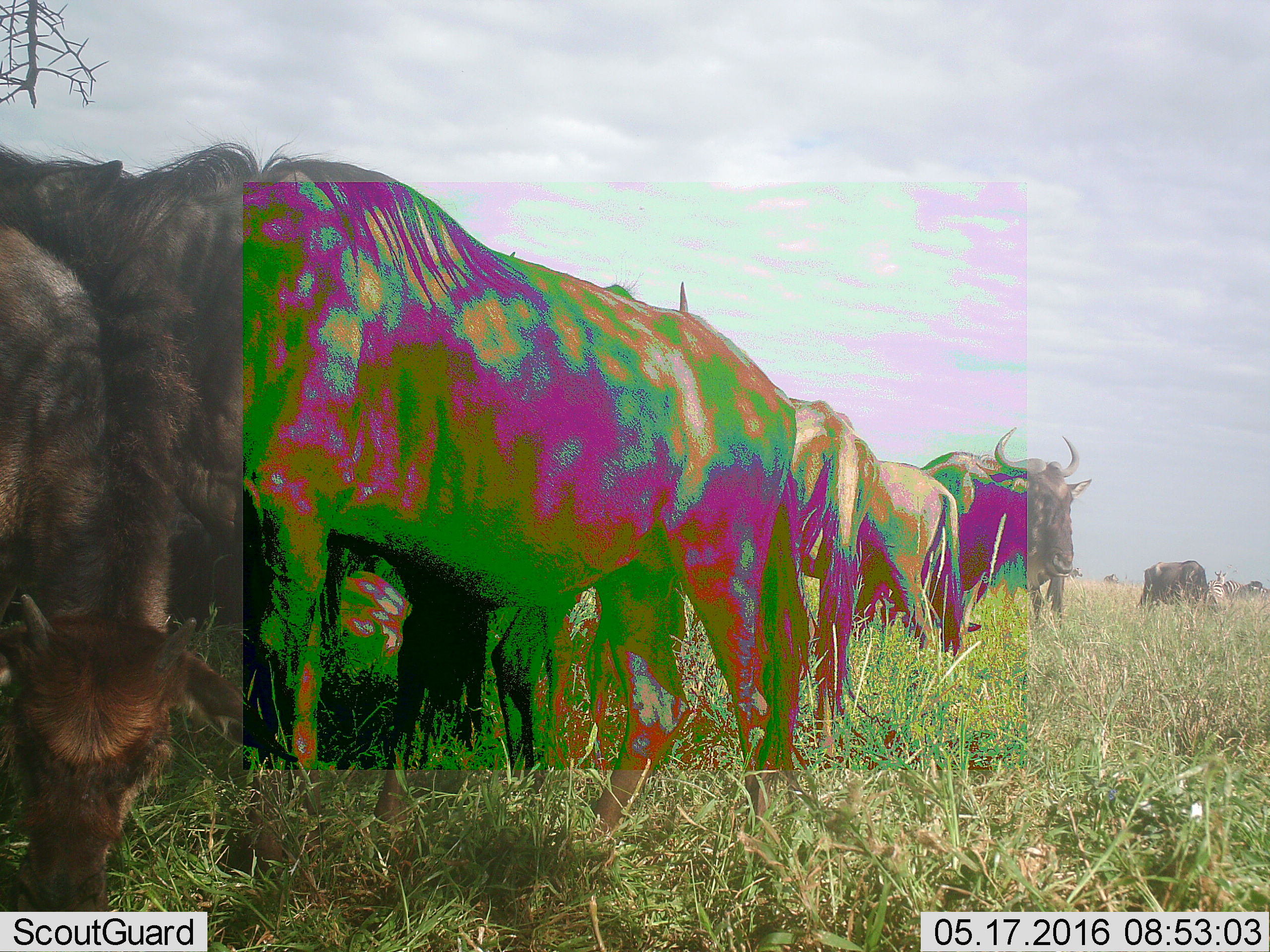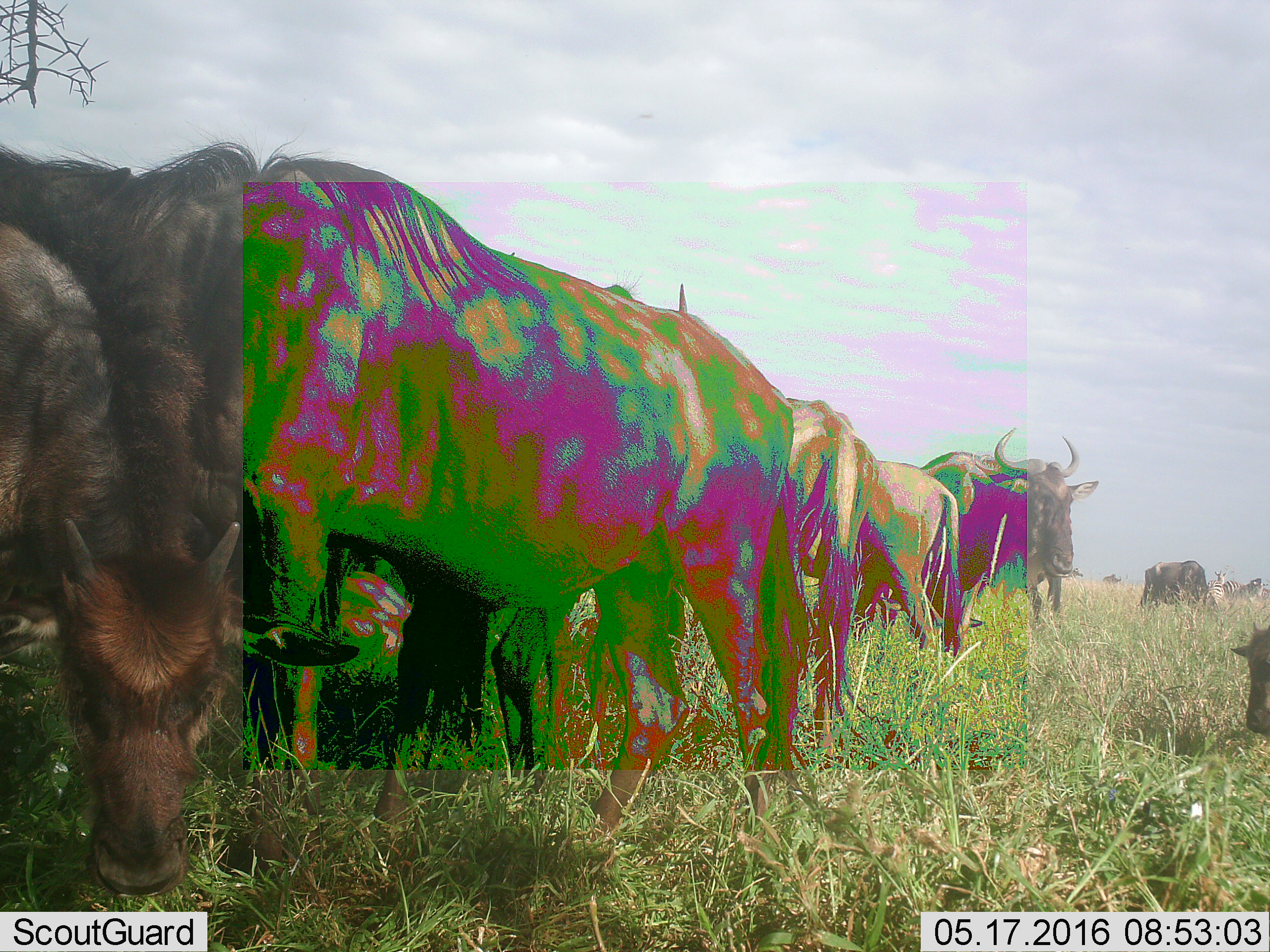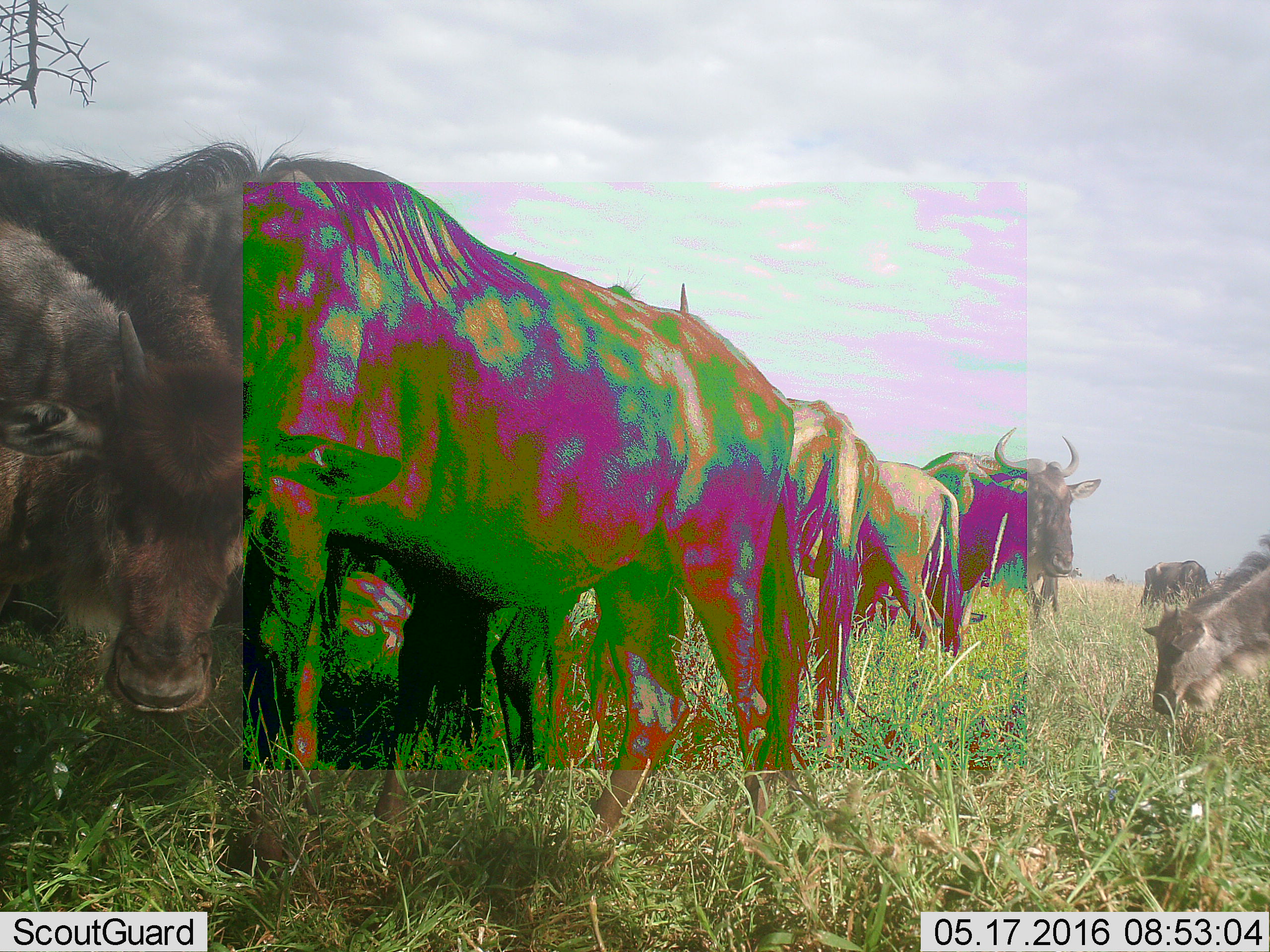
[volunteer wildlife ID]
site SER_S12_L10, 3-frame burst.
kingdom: Animalia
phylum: Chordata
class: Mammalia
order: Artiodactyla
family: Bovidae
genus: Connochaetes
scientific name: Connochaetes taurinus taurinus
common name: blue wildebeest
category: wildebeestblue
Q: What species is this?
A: Wildebeestblue (blue wildebeest) (Connochaetes taurinus taurinus).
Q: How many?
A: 9.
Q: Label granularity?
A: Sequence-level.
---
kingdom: Animalia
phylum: Chordata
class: Mammalia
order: Perissodactyla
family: Equidae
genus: Equus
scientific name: Equus quagga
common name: plains zebra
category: zebraplains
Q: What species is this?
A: Zebraplains (plains zebra) (Equus quagga).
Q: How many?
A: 4.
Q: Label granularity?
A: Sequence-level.